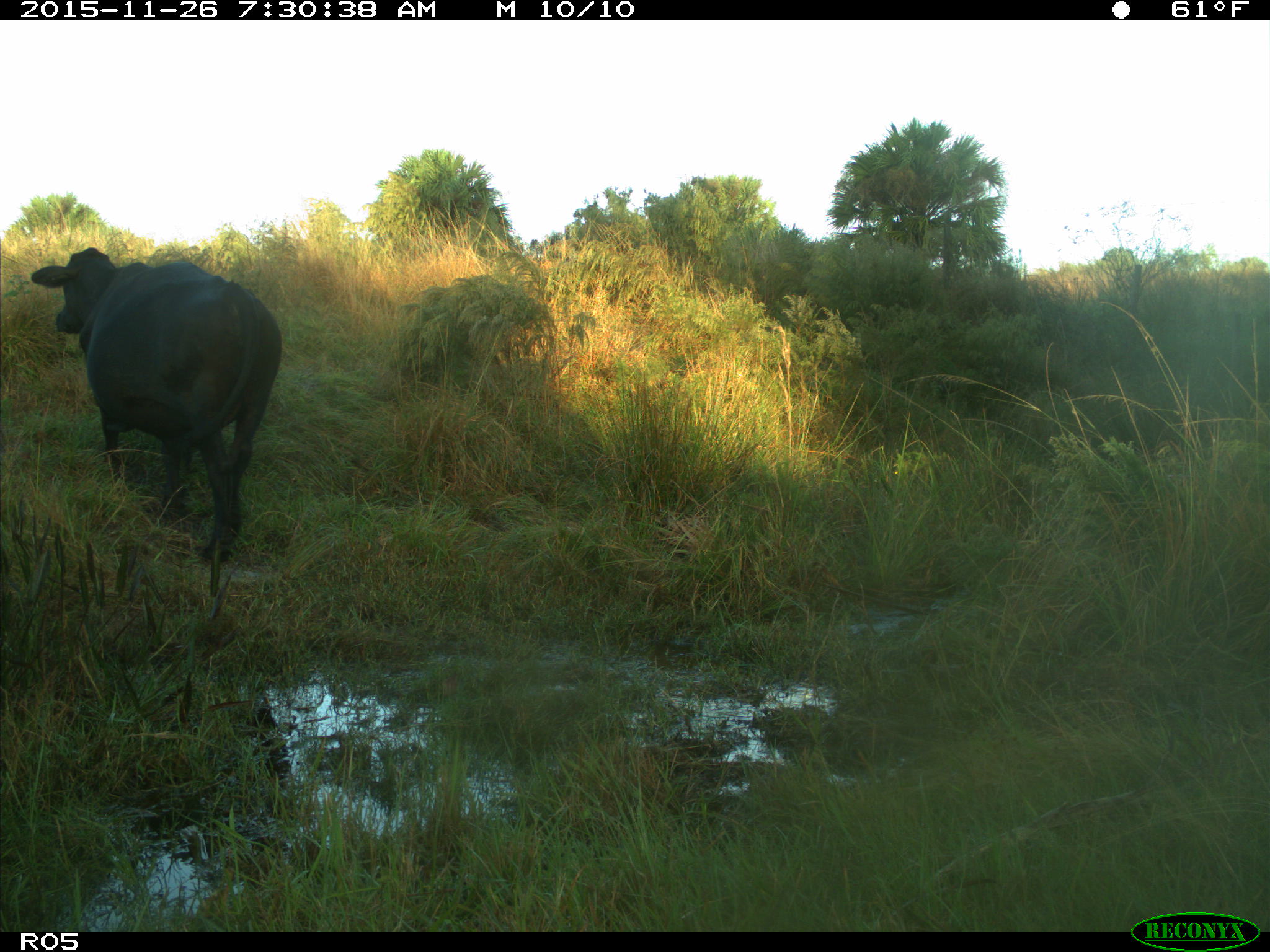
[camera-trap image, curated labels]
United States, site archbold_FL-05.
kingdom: Animalia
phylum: Chordata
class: Mammalia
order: Artiodactyla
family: Bovidae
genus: Bos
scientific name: Bos taurus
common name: domestic cow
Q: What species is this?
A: Bos taurus (domestic cow).